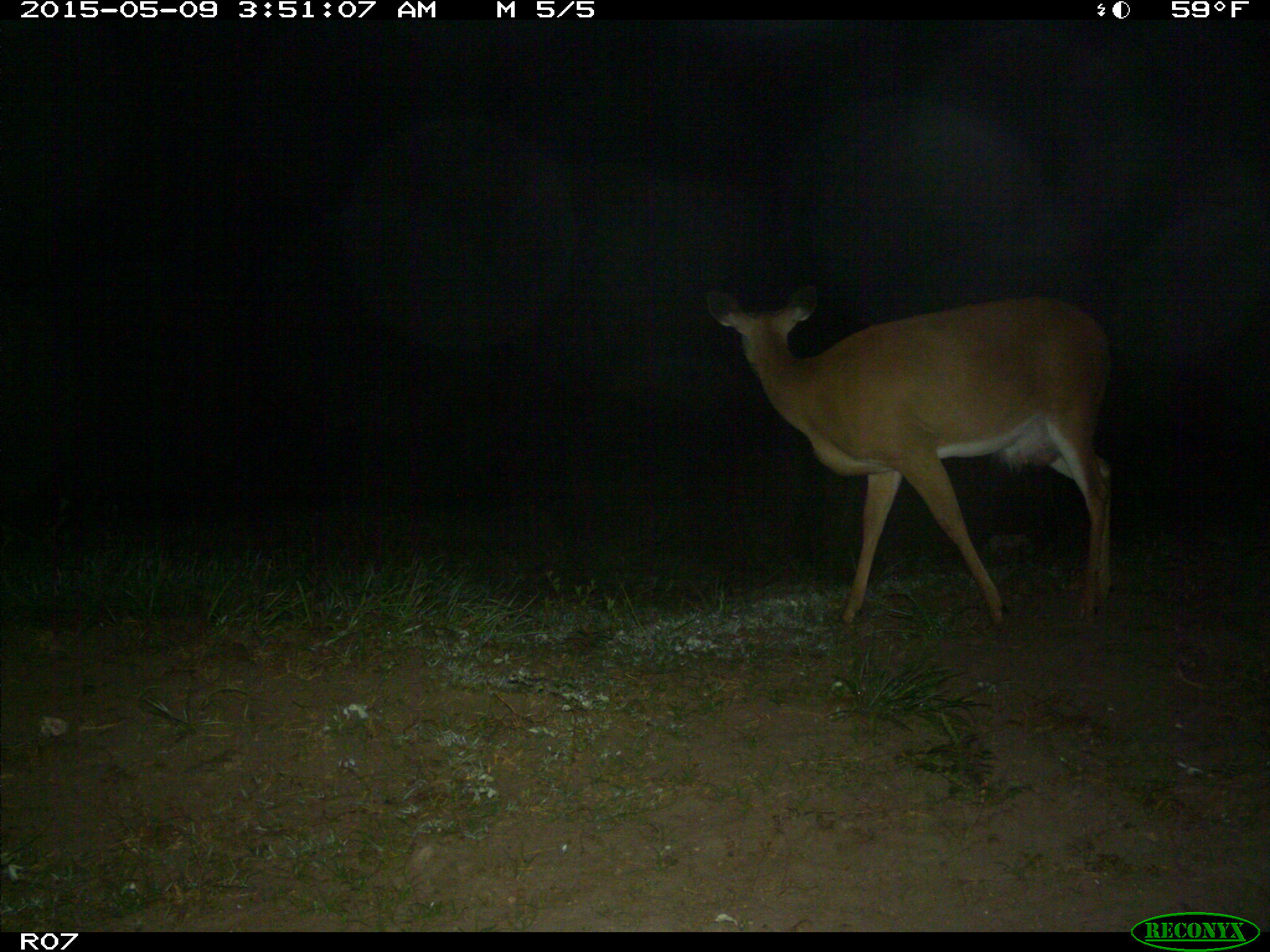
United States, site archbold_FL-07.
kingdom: Animalia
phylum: Chordata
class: Mammalia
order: Artiodactyla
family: Cervidae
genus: Odocoileus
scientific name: Odocoileus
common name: deer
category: unidentified deer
Unidentified deer (deer) (Odocoileus).